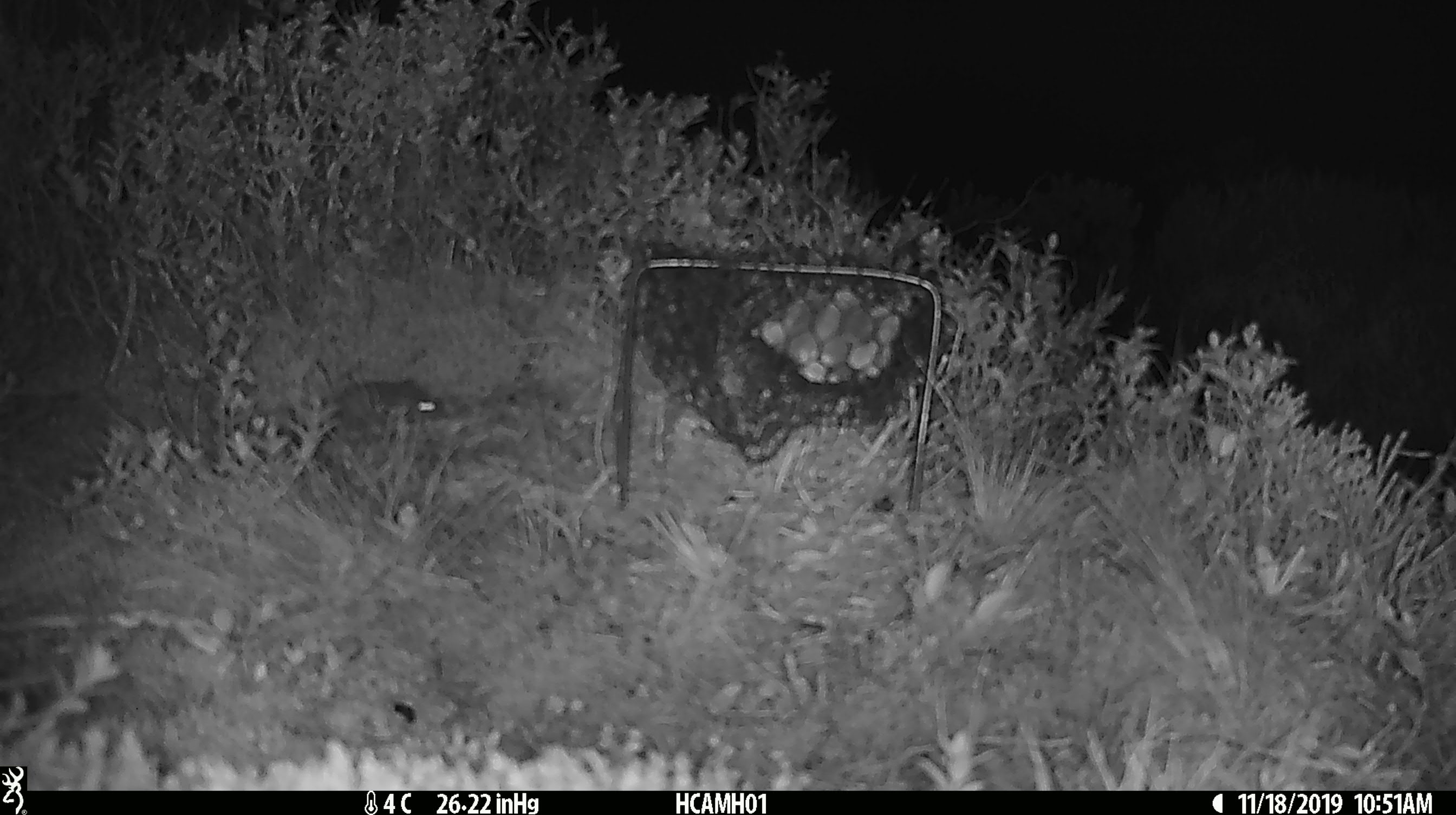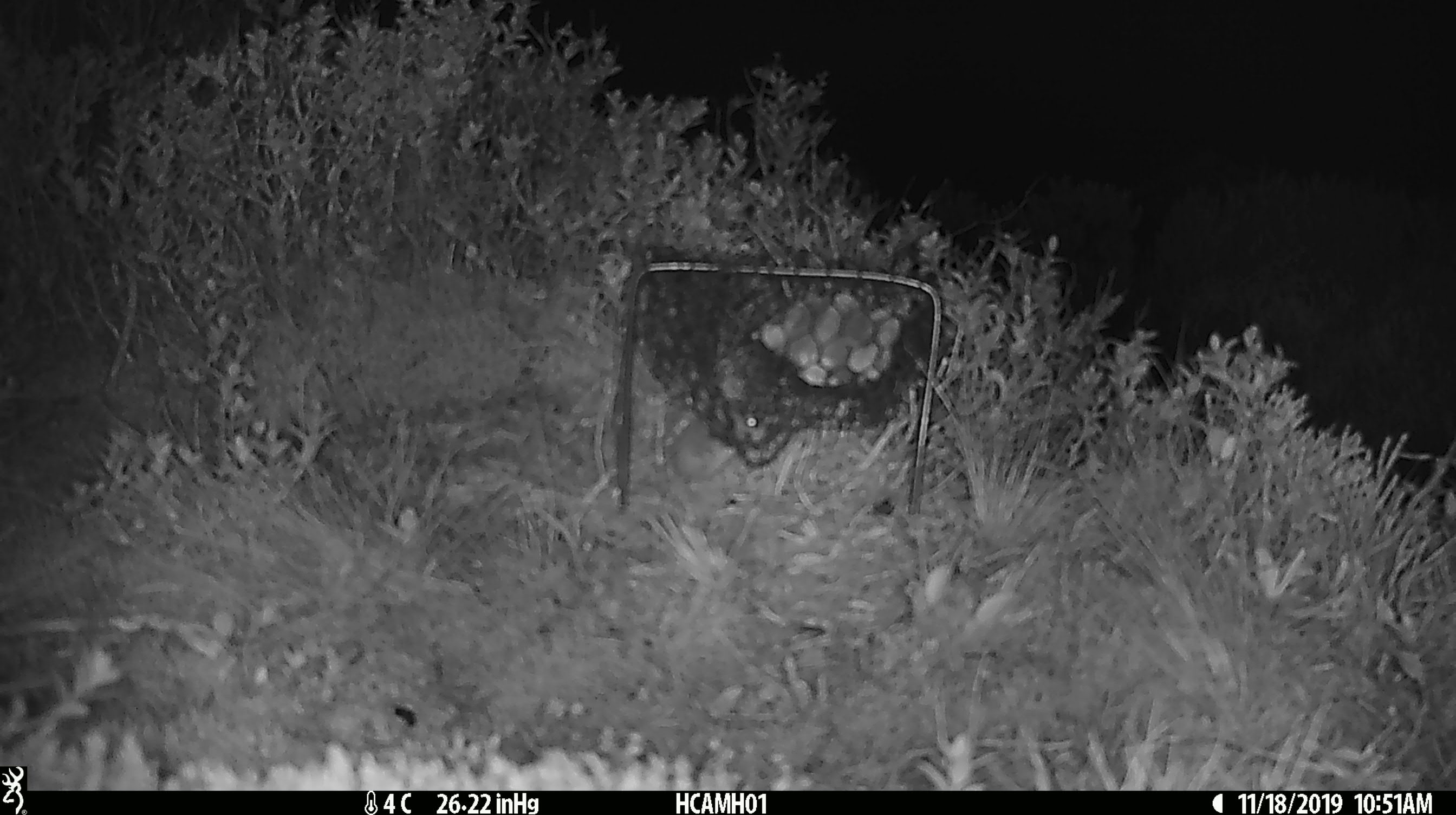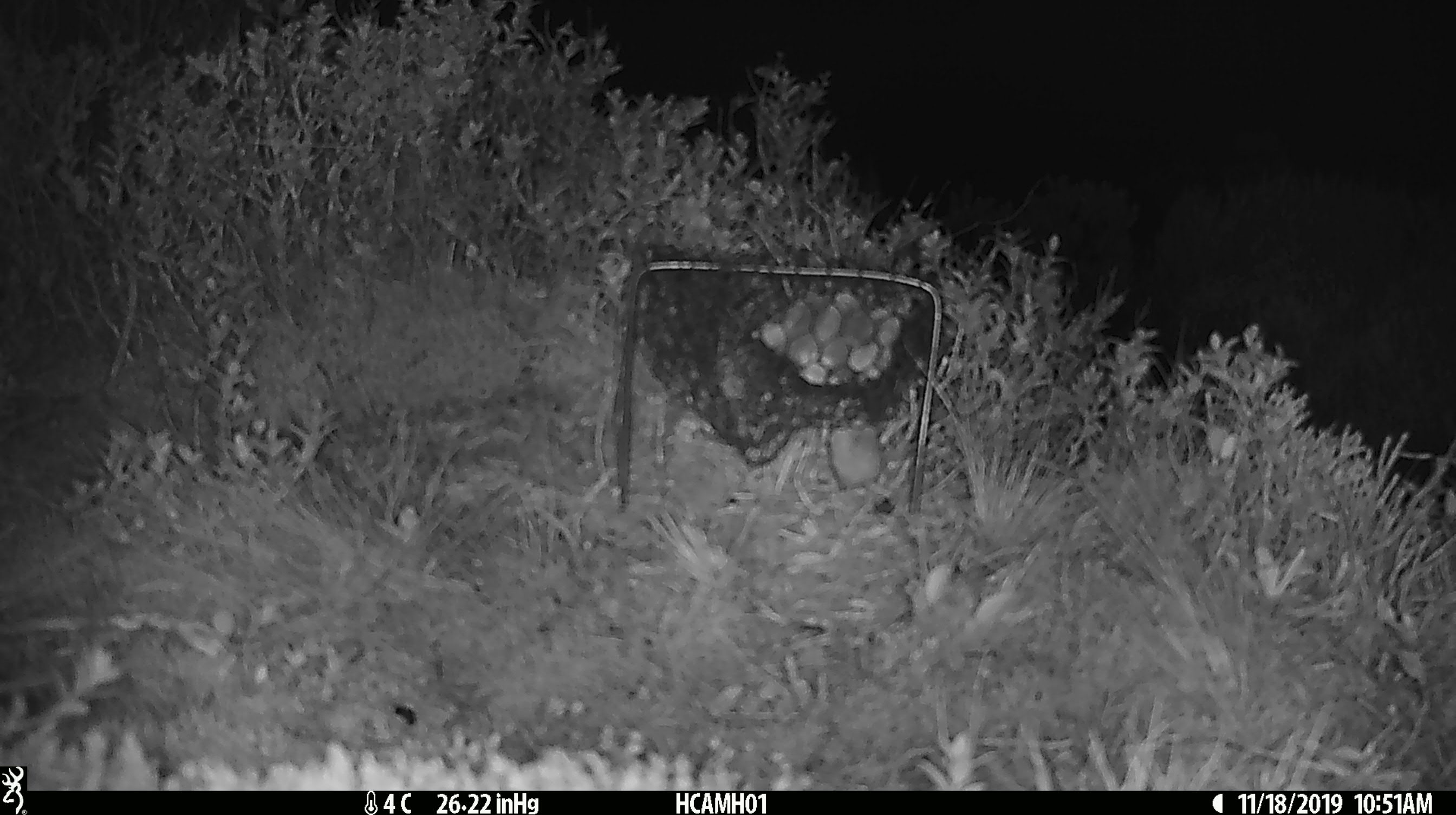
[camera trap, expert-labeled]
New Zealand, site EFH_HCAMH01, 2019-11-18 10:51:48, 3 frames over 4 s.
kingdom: Animalia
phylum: Chordata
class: Mammalia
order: Rodentia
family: Muridae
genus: Mus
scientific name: Mus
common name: mouse